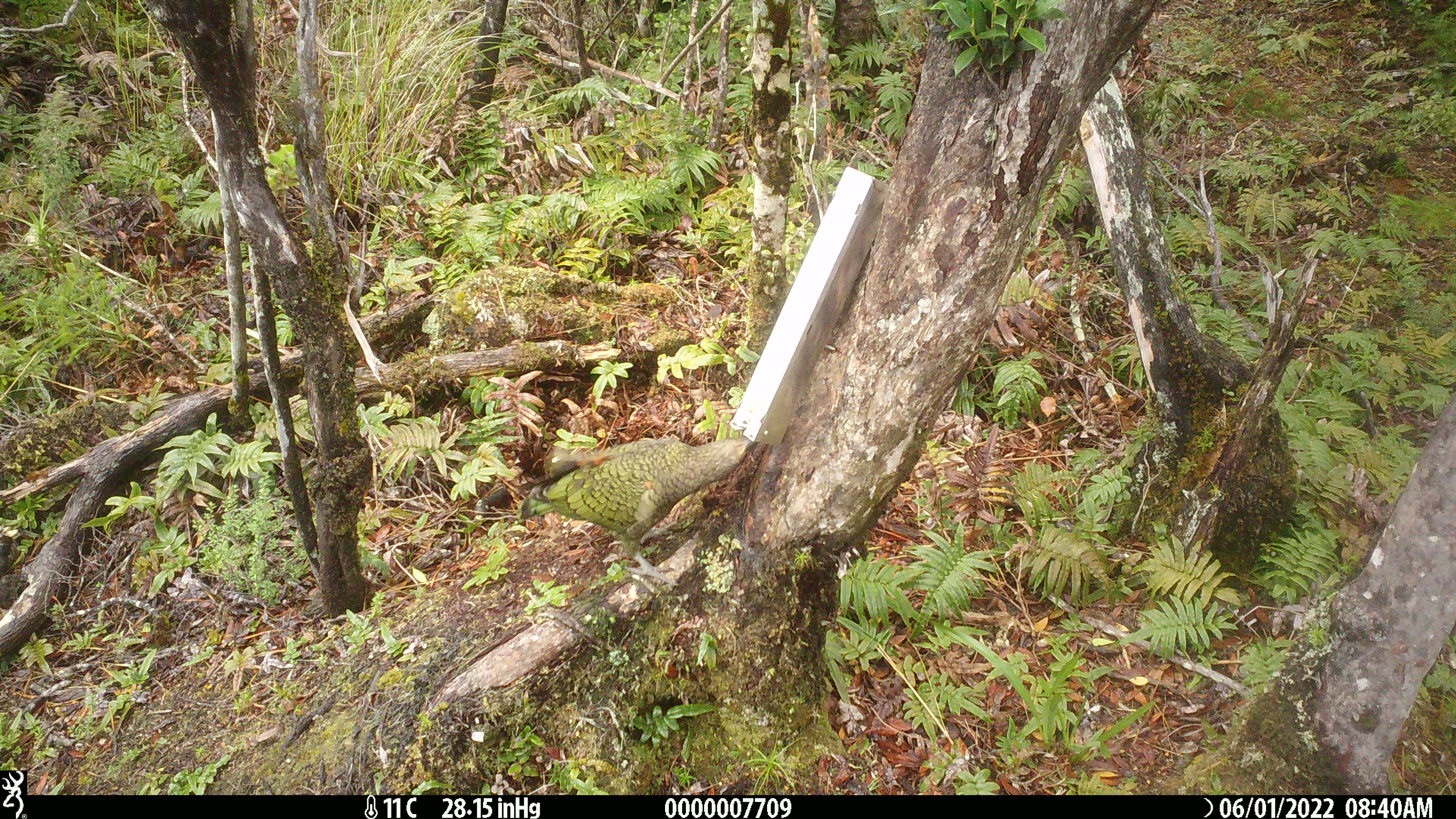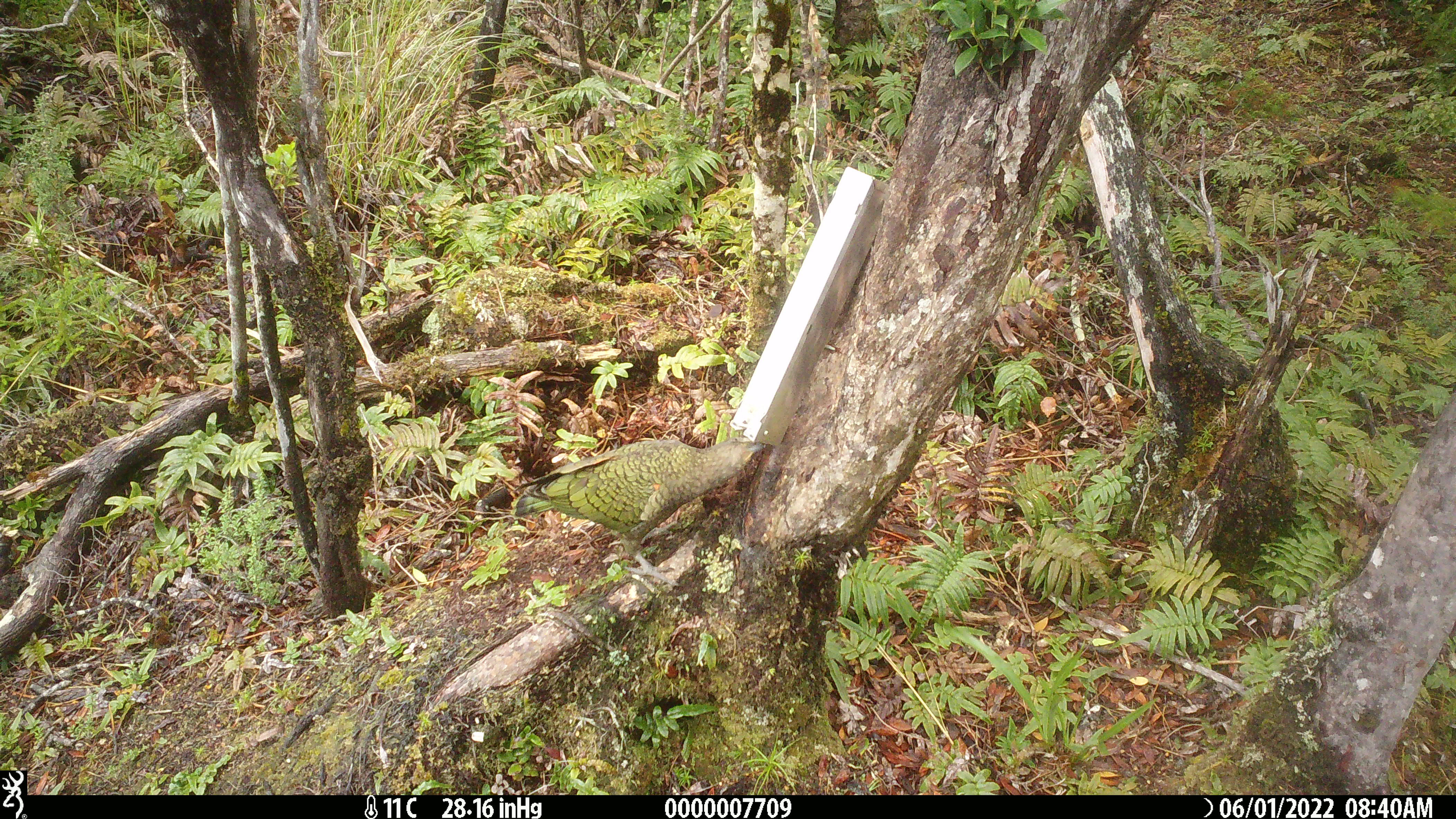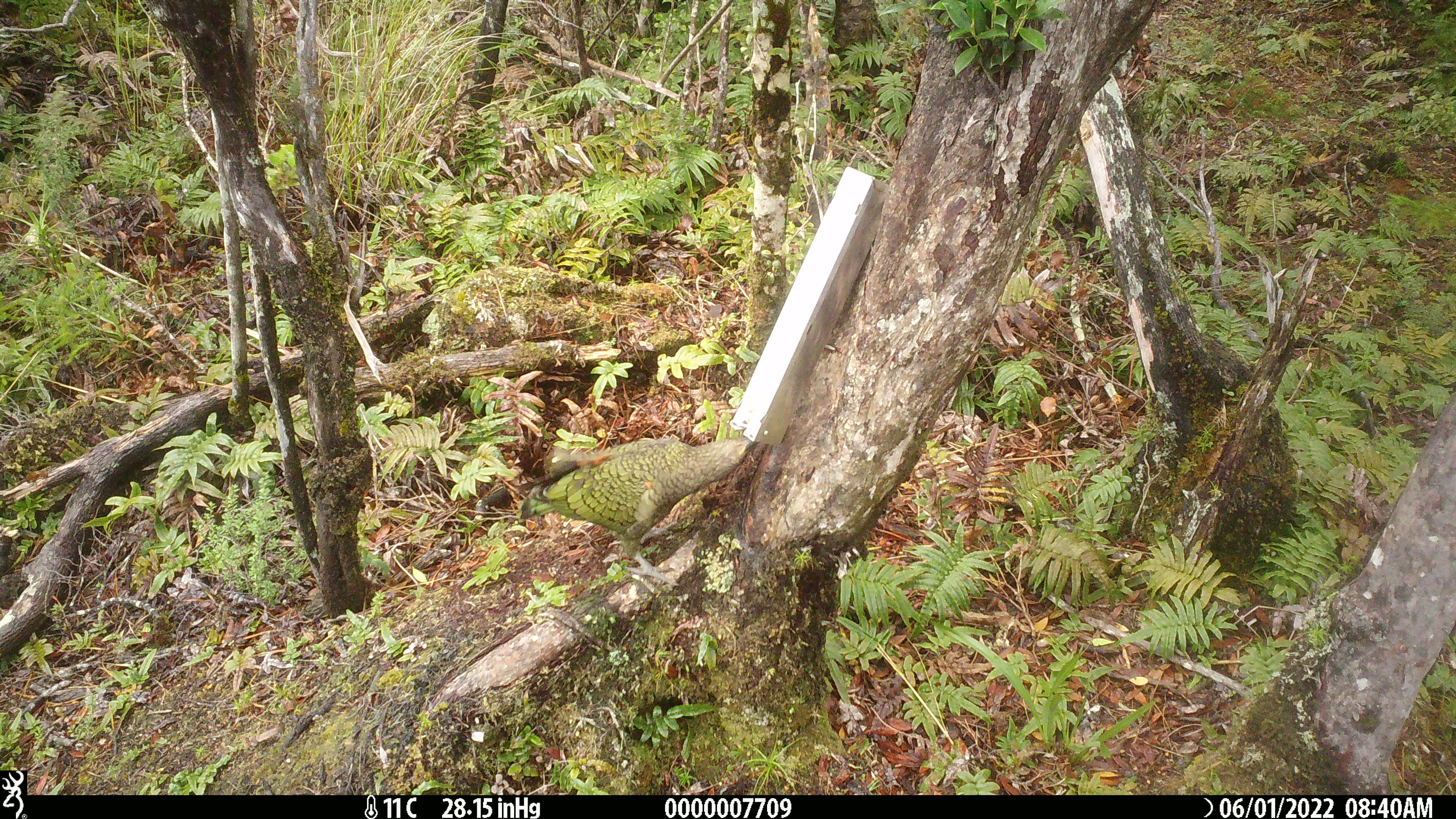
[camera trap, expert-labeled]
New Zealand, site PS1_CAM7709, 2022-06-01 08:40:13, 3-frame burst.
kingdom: Animalia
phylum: Chordata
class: Aves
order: Psittaciformes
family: Strigopidae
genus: Nestor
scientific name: Nestor notabilis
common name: kea